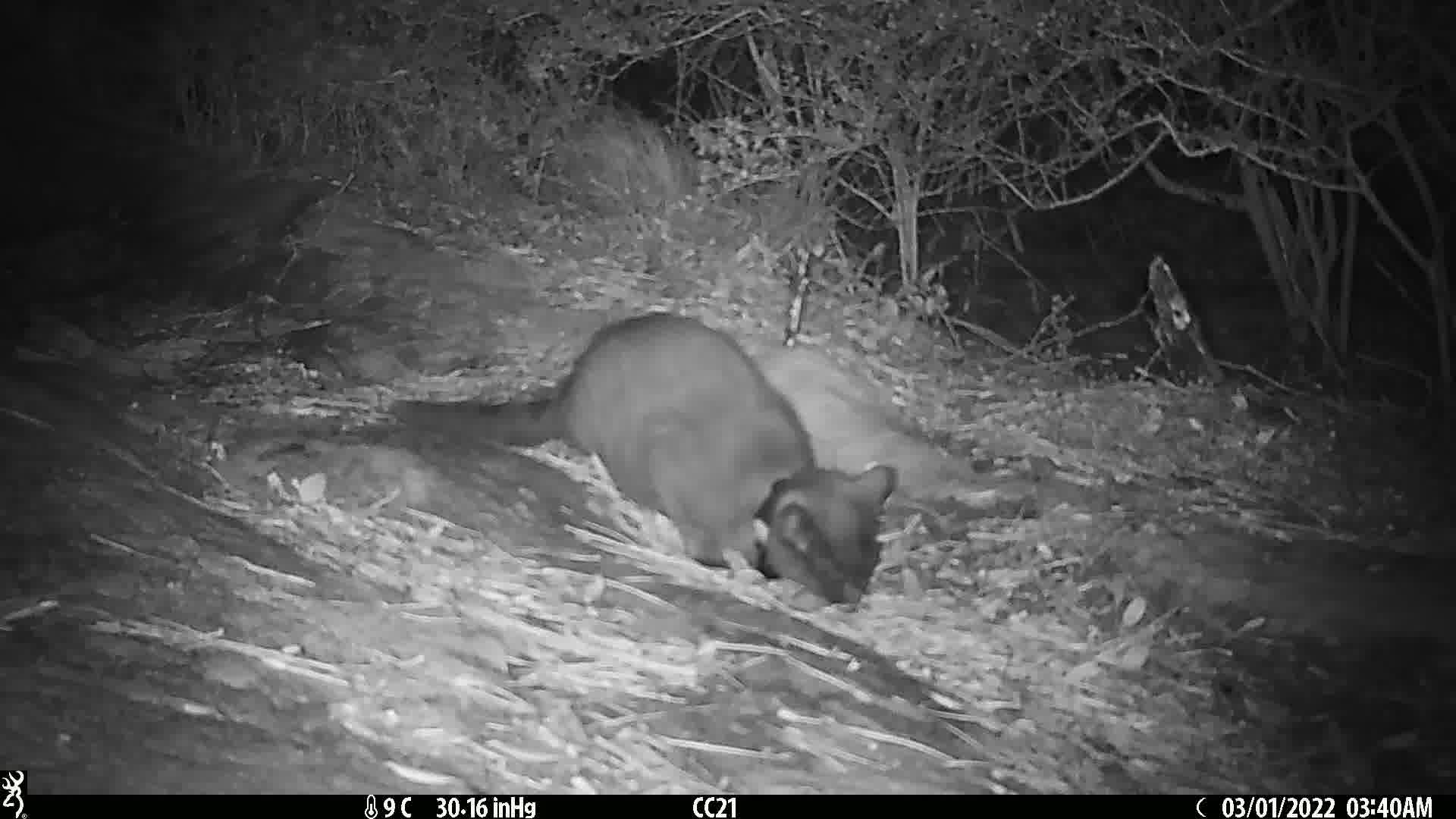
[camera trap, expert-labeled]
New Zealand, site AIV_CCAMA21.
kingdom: Animalia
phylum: Chordata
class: Mammalia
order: Carnivora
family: Felidae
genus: Felis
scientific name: Felis catus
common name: domestic cat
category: cat